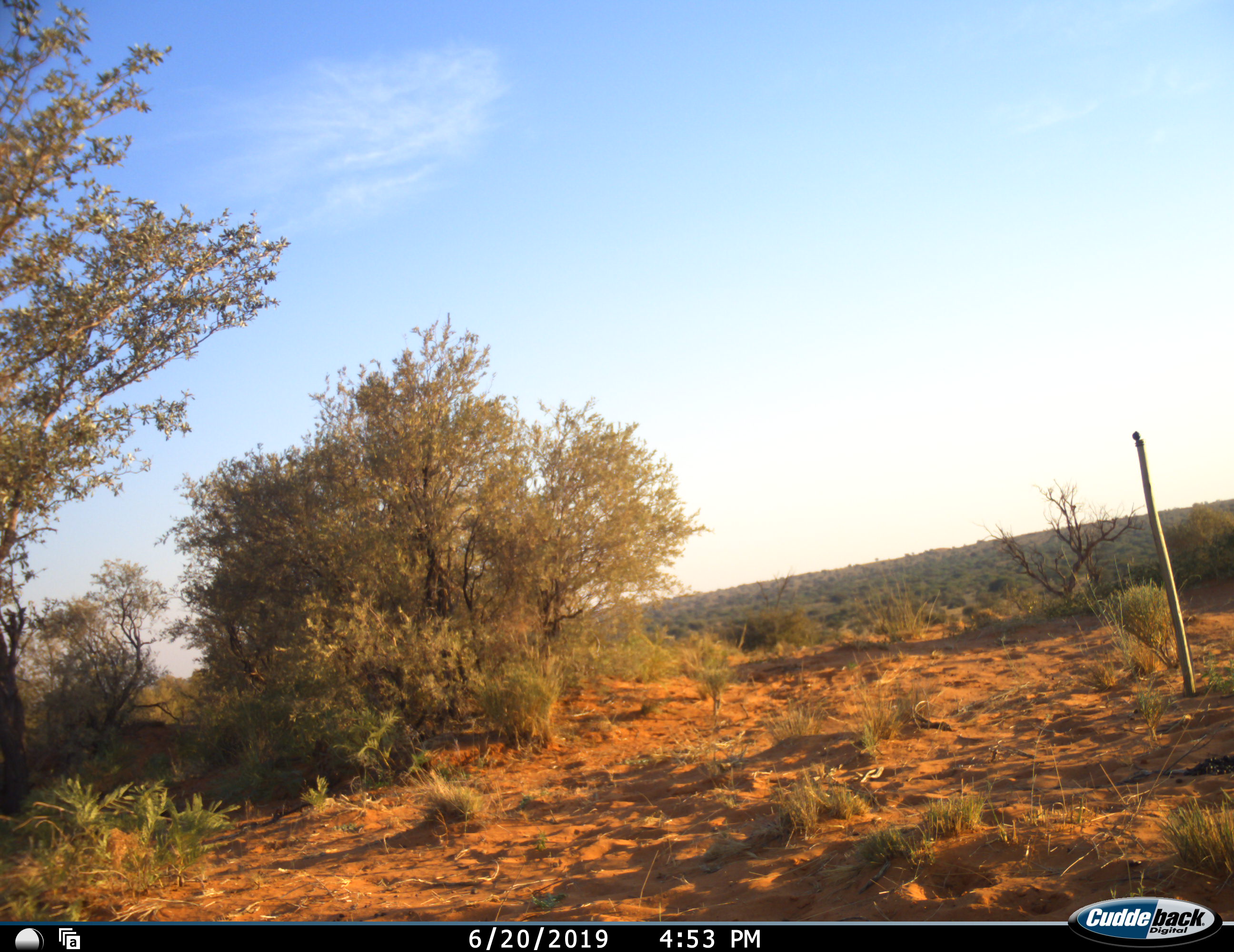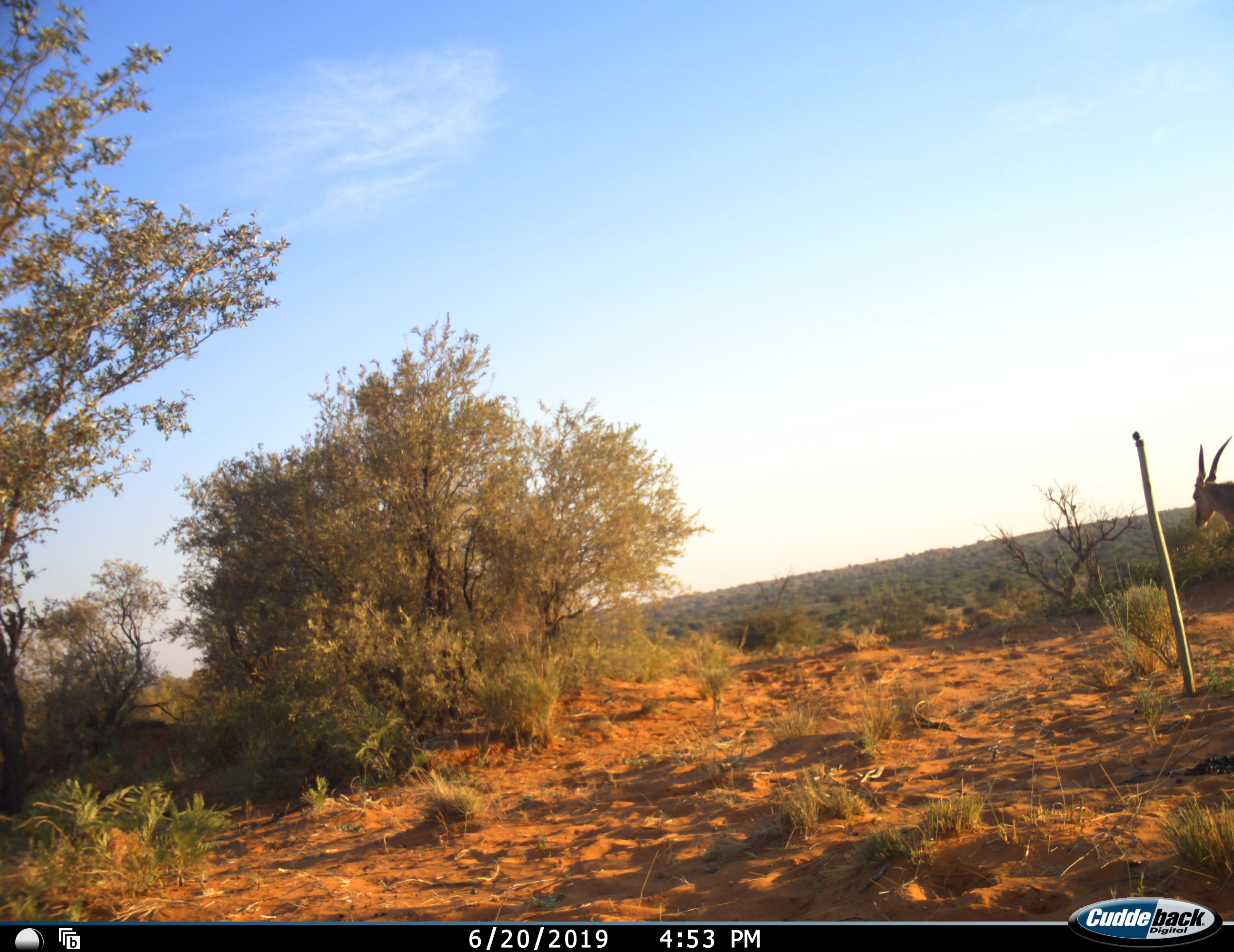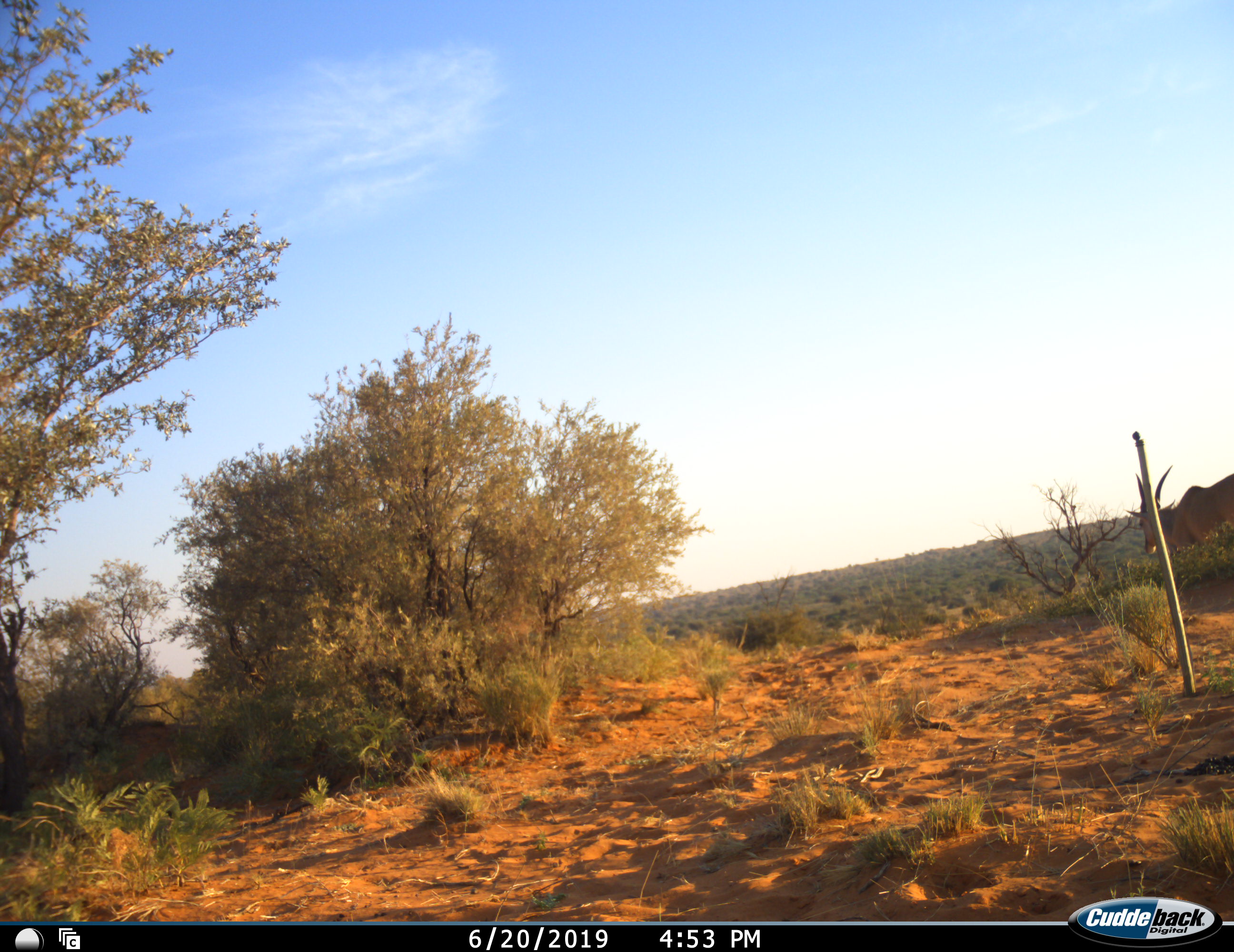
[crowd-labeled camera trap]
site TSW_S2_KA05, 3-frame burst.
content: unidentified animal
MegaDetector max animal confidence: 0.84